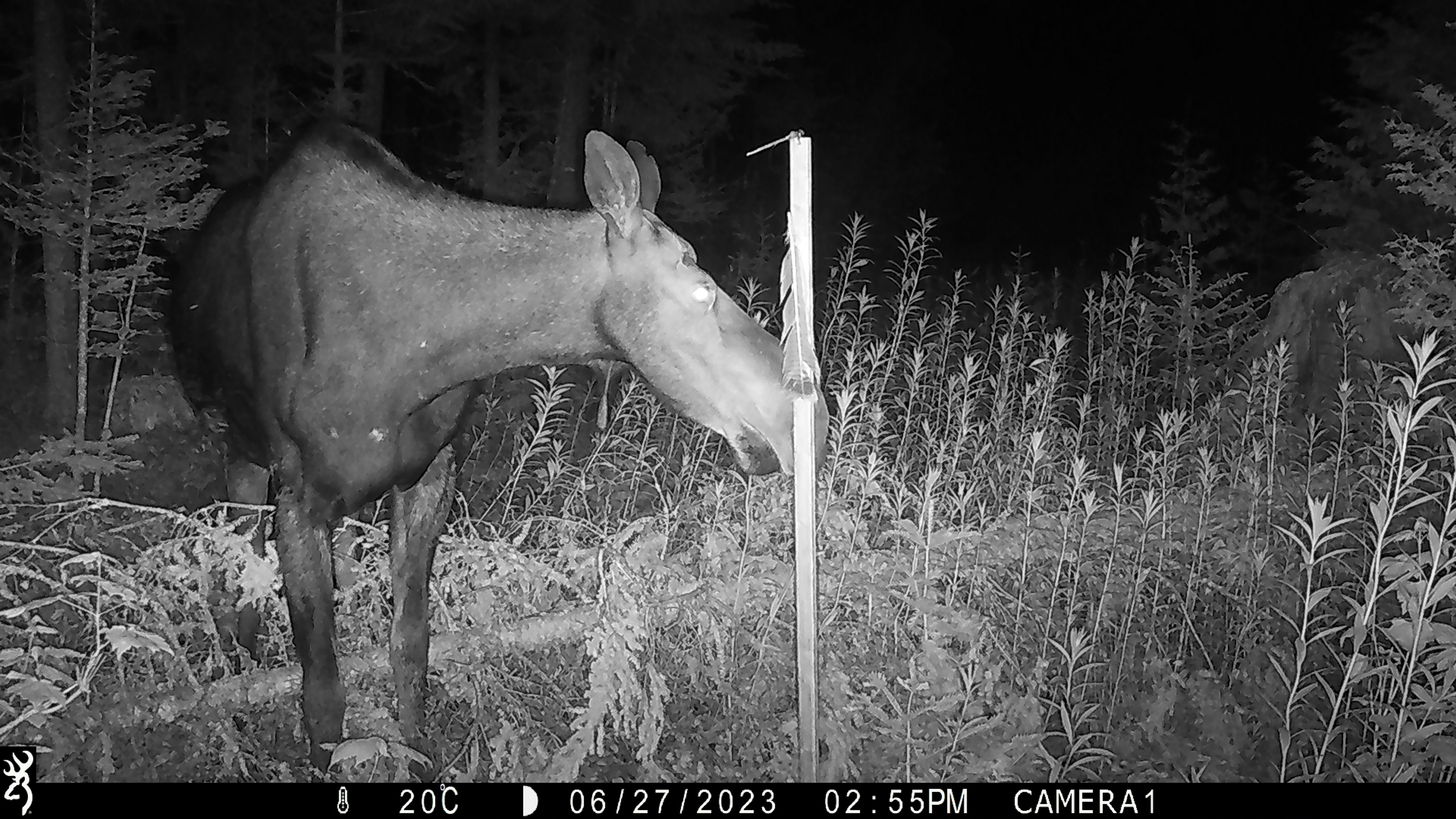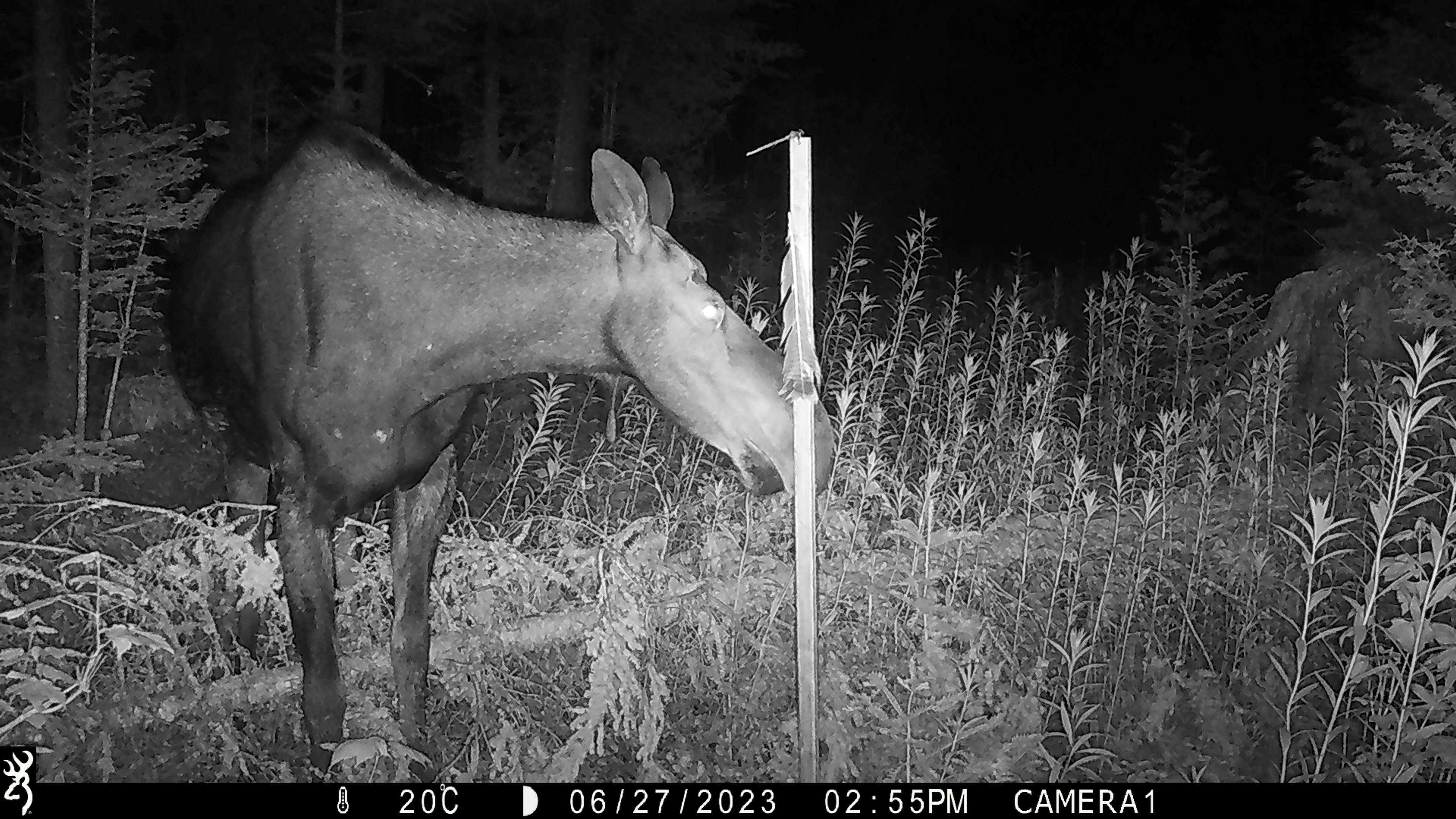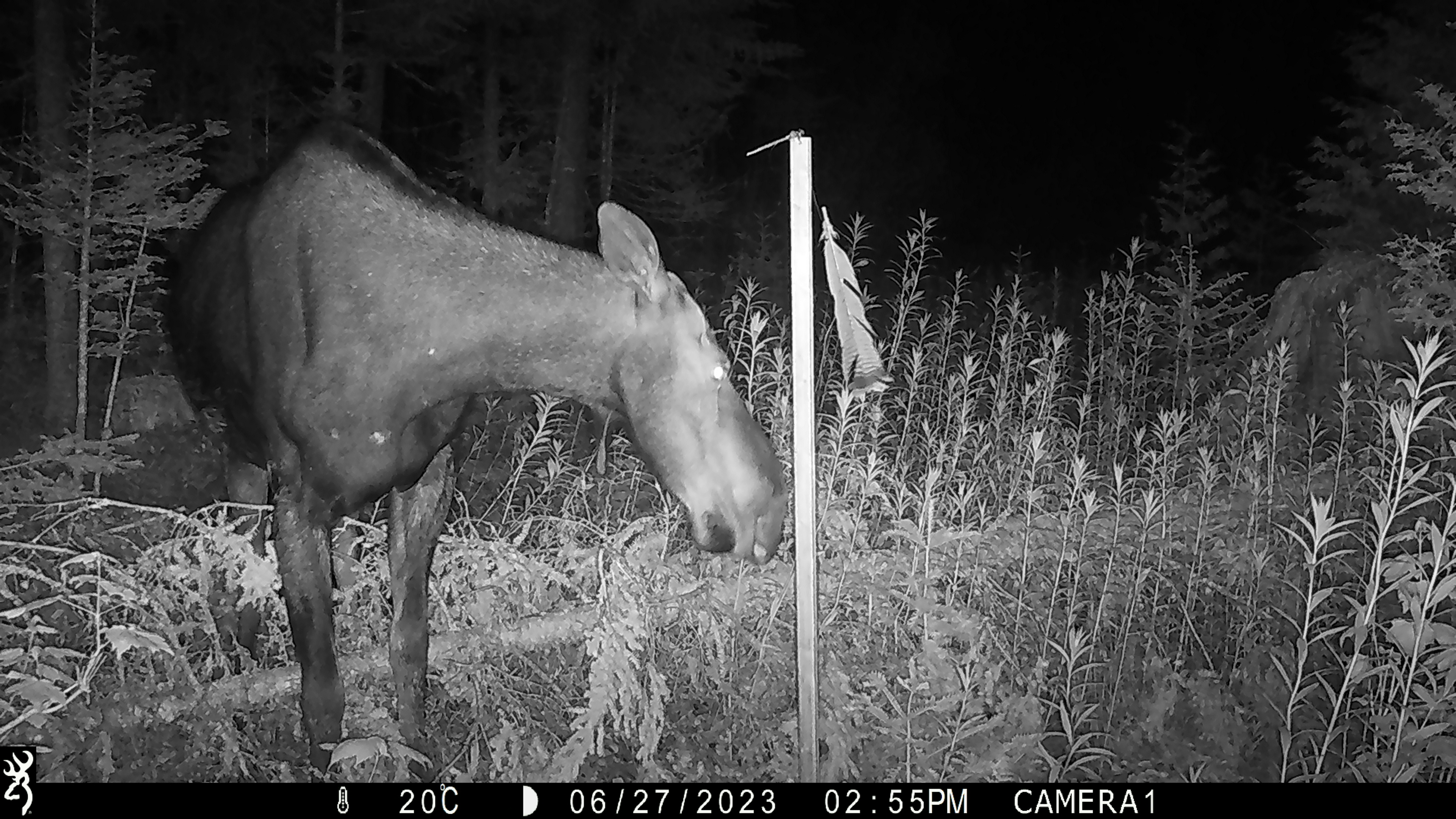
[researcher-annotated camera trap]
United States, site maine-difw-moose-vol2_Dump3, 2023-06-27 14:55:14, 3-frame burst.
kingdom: Animalia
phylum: Chordata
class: Mammalia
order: Artiodactyla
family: Cervidae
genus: Alces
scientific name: Alces alces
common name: moose